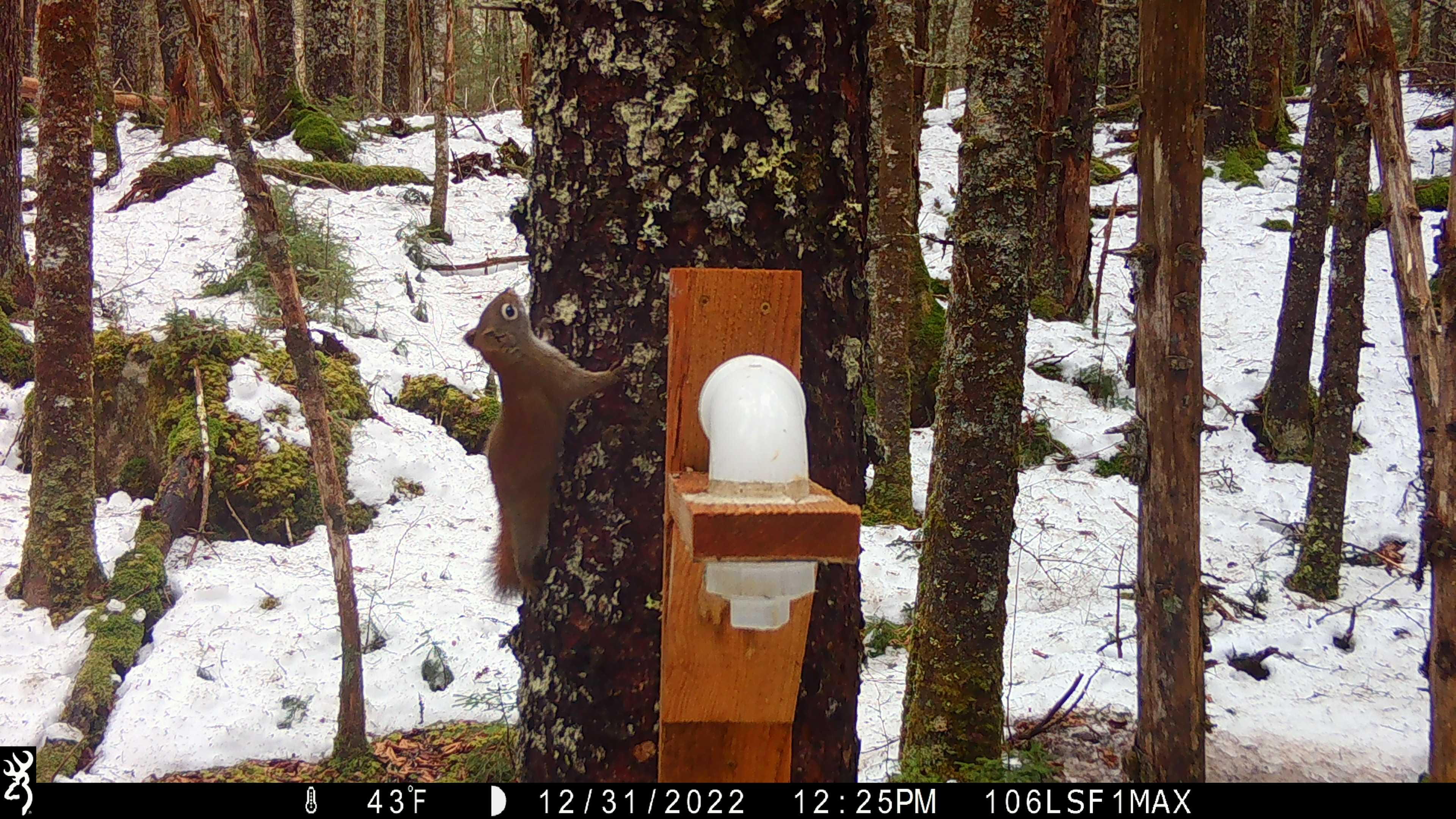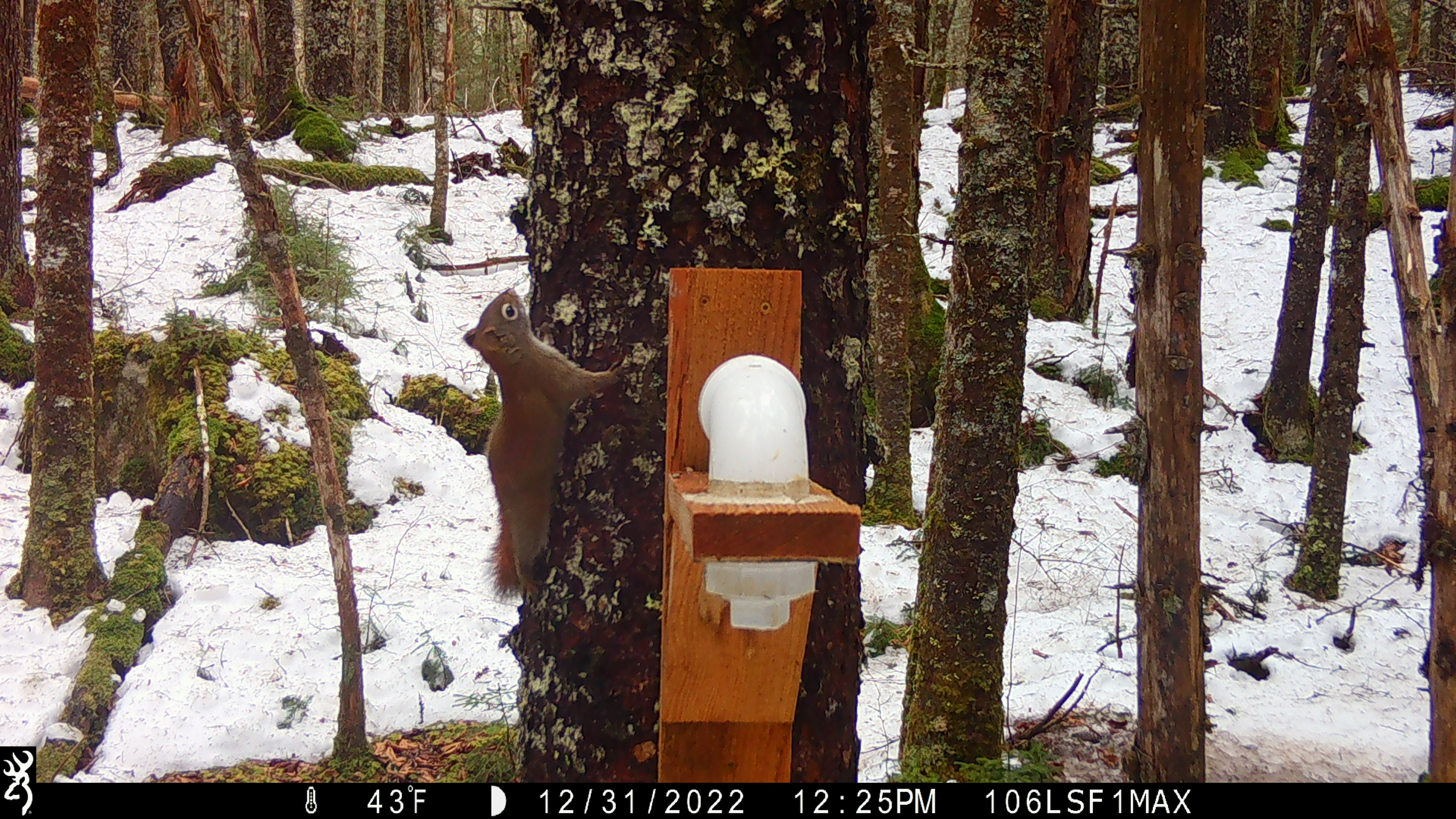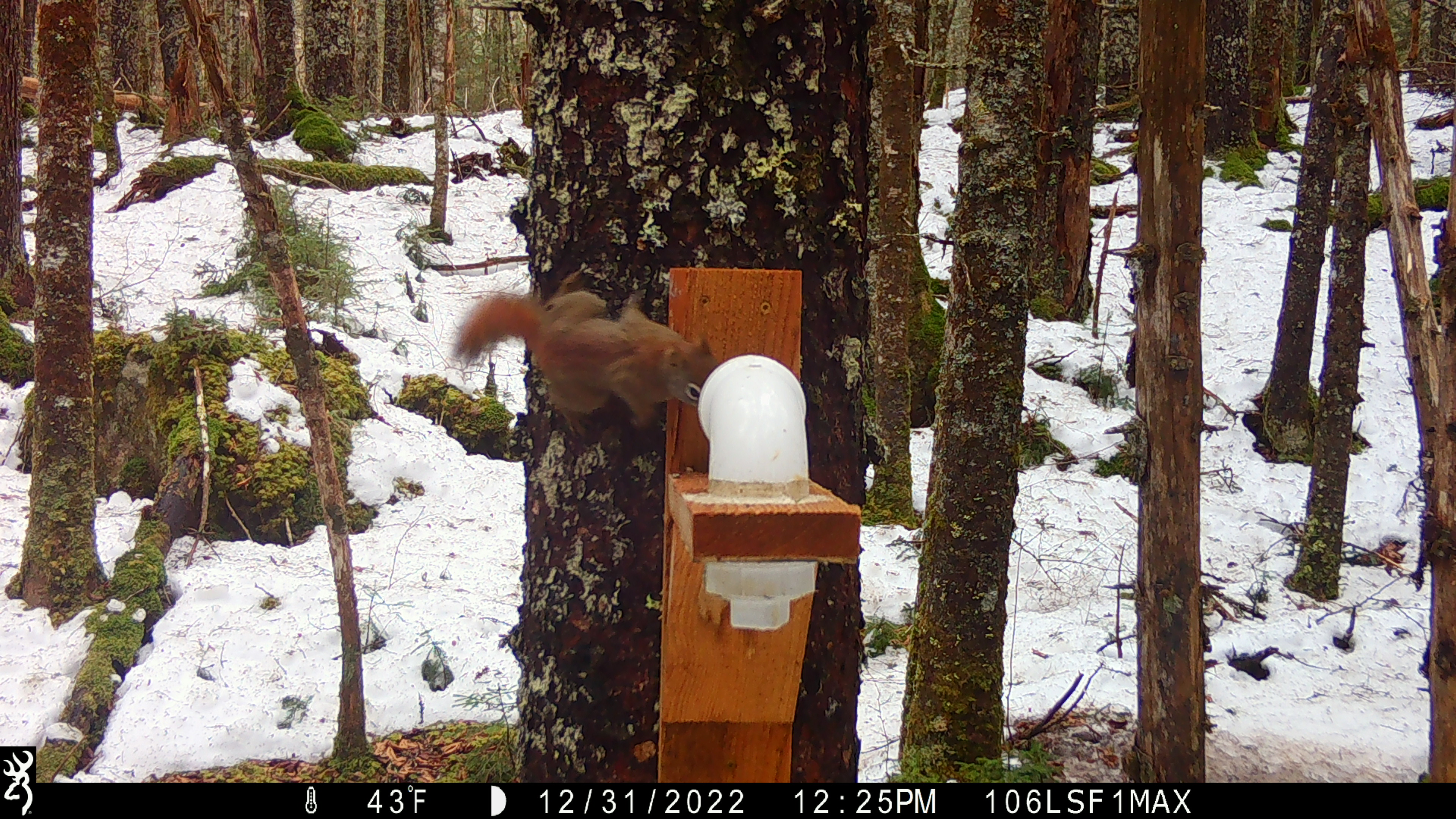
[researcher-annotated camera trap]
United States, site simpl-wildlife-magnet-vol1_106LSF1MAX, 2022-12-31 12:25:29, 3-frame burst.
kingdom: Animalia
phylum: Chordata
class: Mammalia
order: Rodentia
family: Sciuridae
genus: Tamiasciurus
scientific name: Tamiasciurus hudsonicus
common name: red squirrel